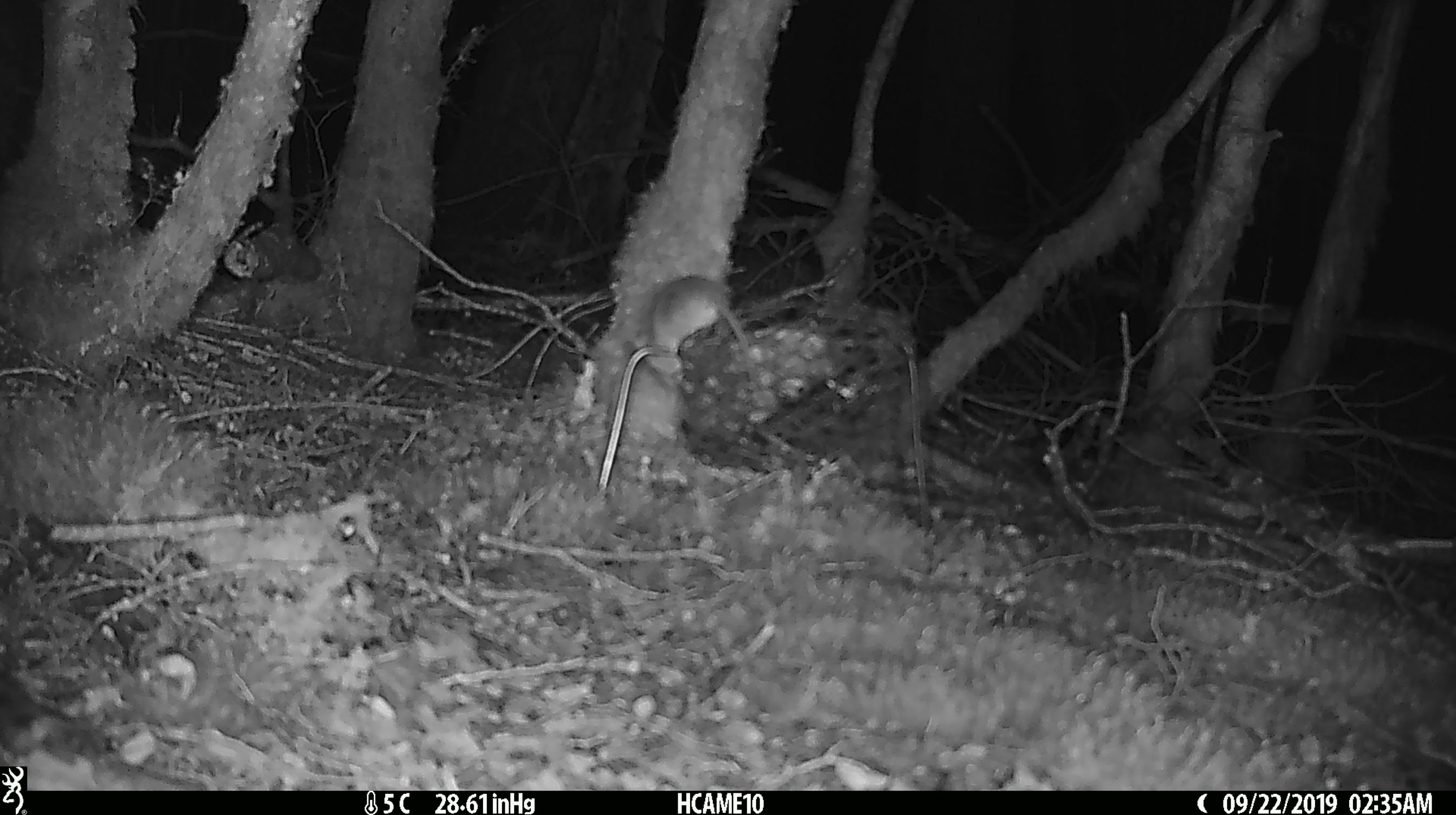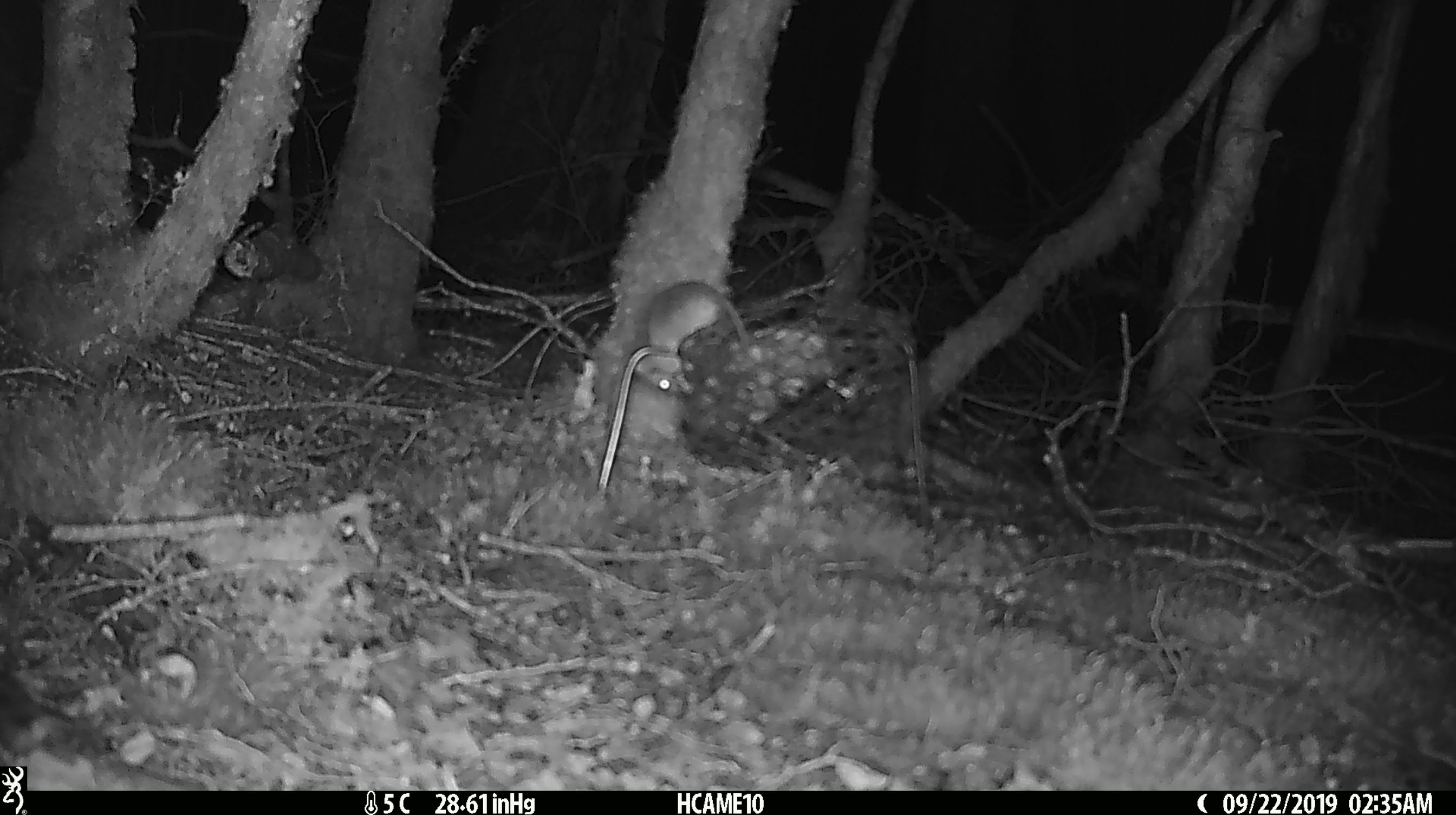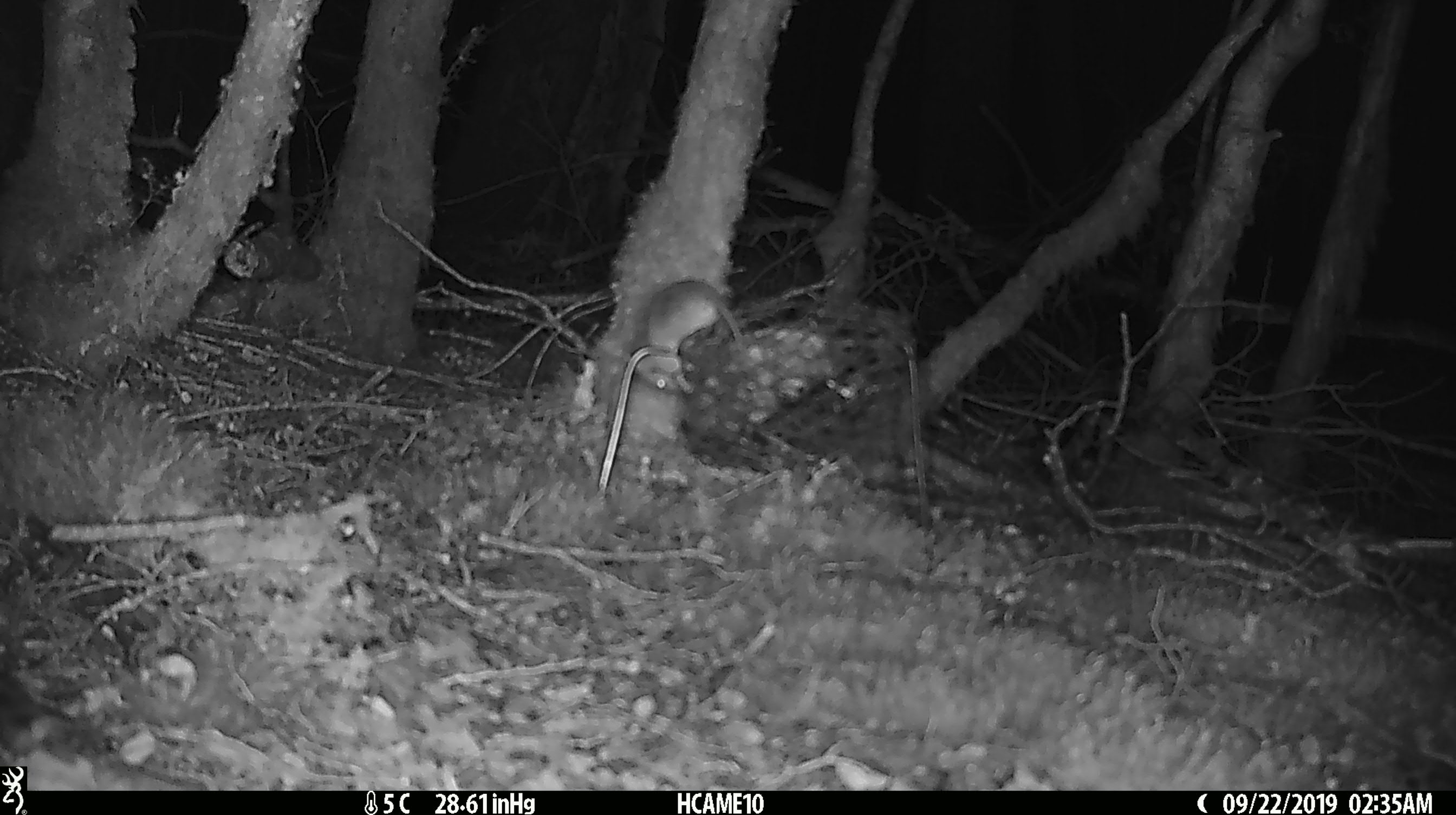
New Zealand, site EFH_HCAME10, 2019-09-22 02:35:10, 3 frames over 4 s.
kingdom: Animalia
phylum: Chordata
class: Mammalia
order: Rodentia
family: Muridae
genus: Mus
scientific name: Mus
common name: mouse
Mouse (Mus).